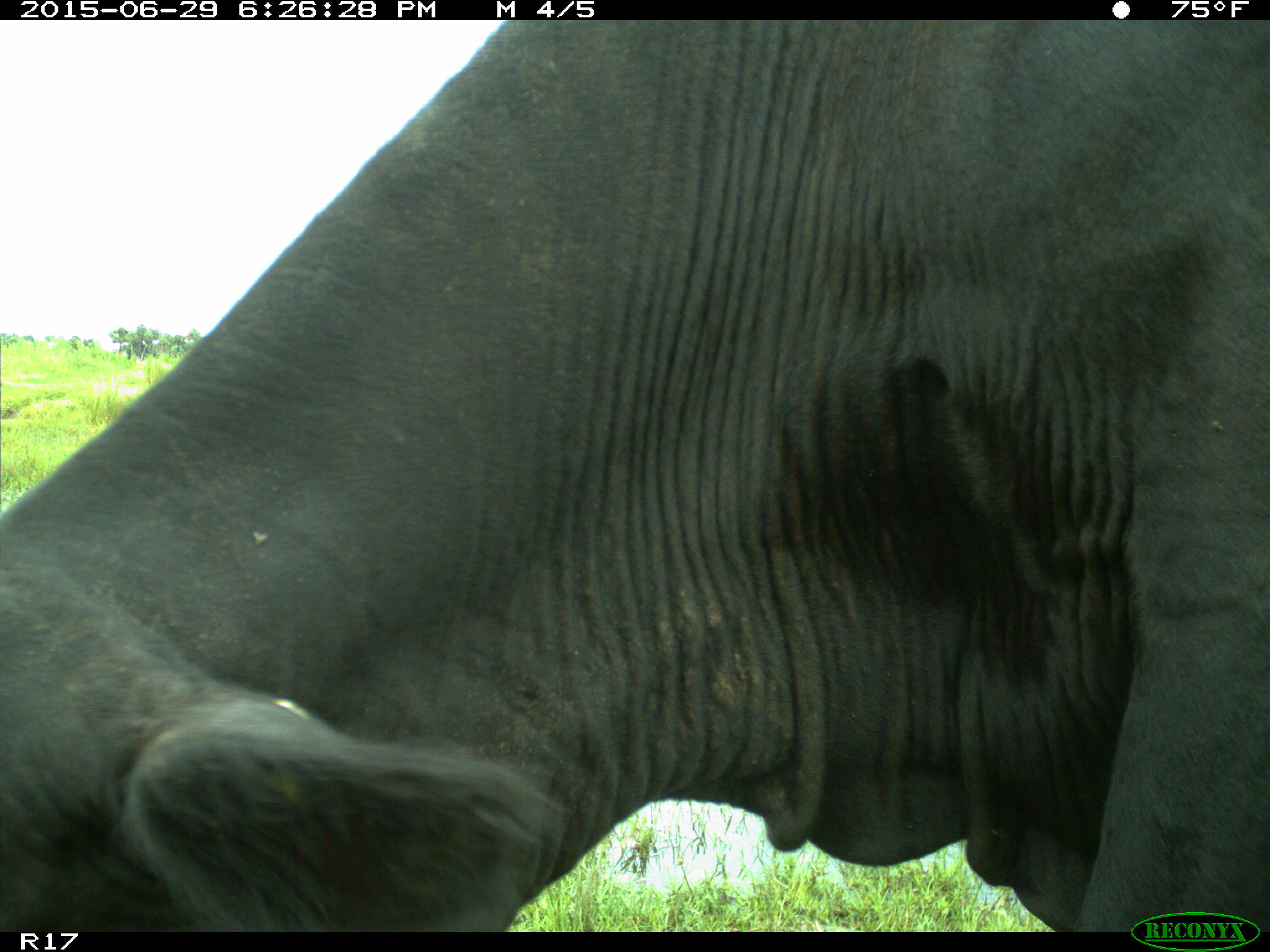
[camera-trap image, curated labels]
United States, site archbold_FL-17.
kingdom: Animalia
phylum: Chordata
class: Mammalia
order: Artiodactyla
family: Bovidae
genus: Bos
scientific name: Bos taurus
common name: domestic cow